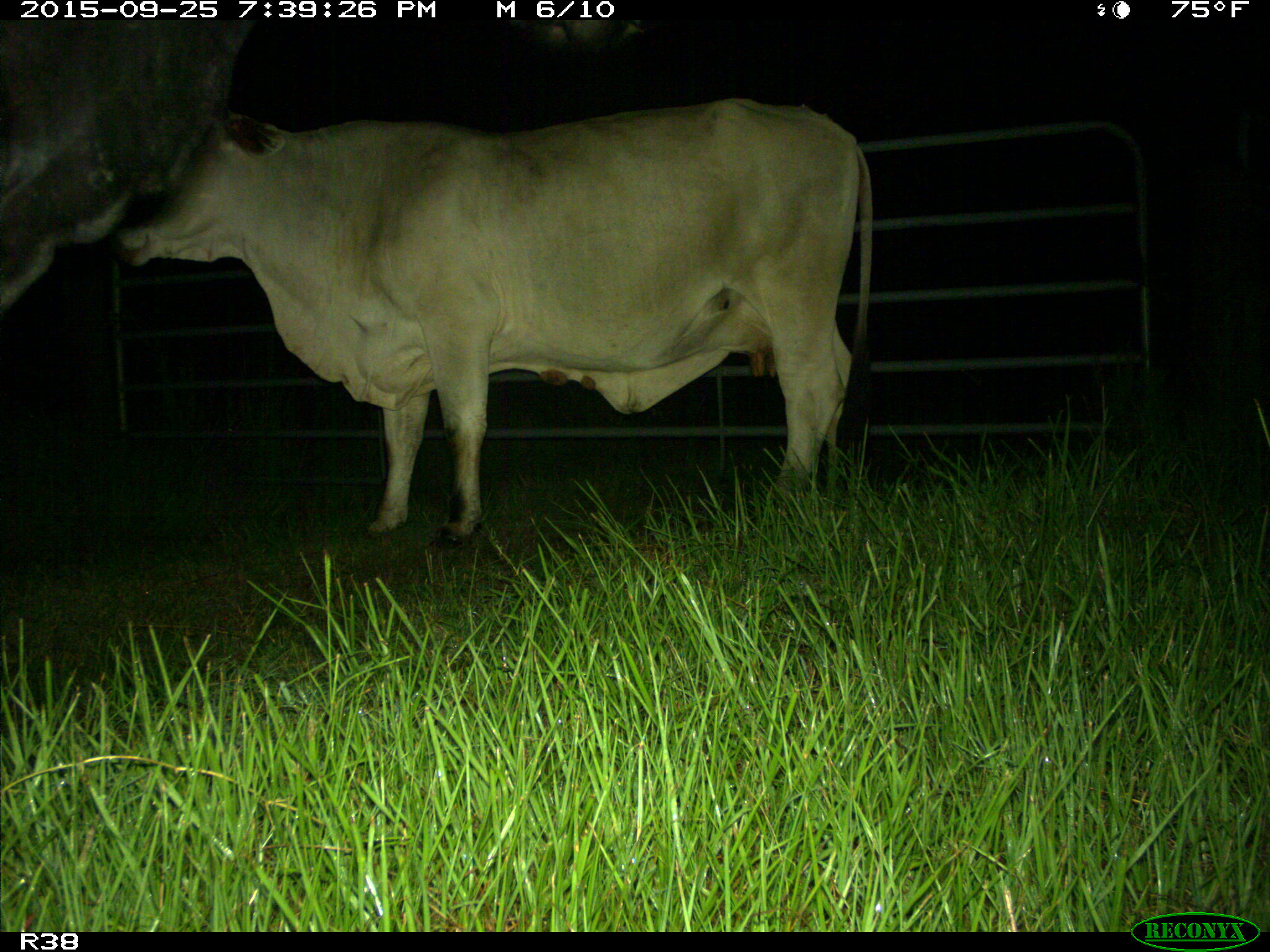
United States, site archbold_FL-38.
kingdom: Animalia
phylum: Chordata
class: Mammalia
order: Artiodactyla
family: Bovidae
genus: Bos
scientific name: Bos taurus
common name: domestic cow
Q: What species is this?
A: Bos taurus (domestic cow).